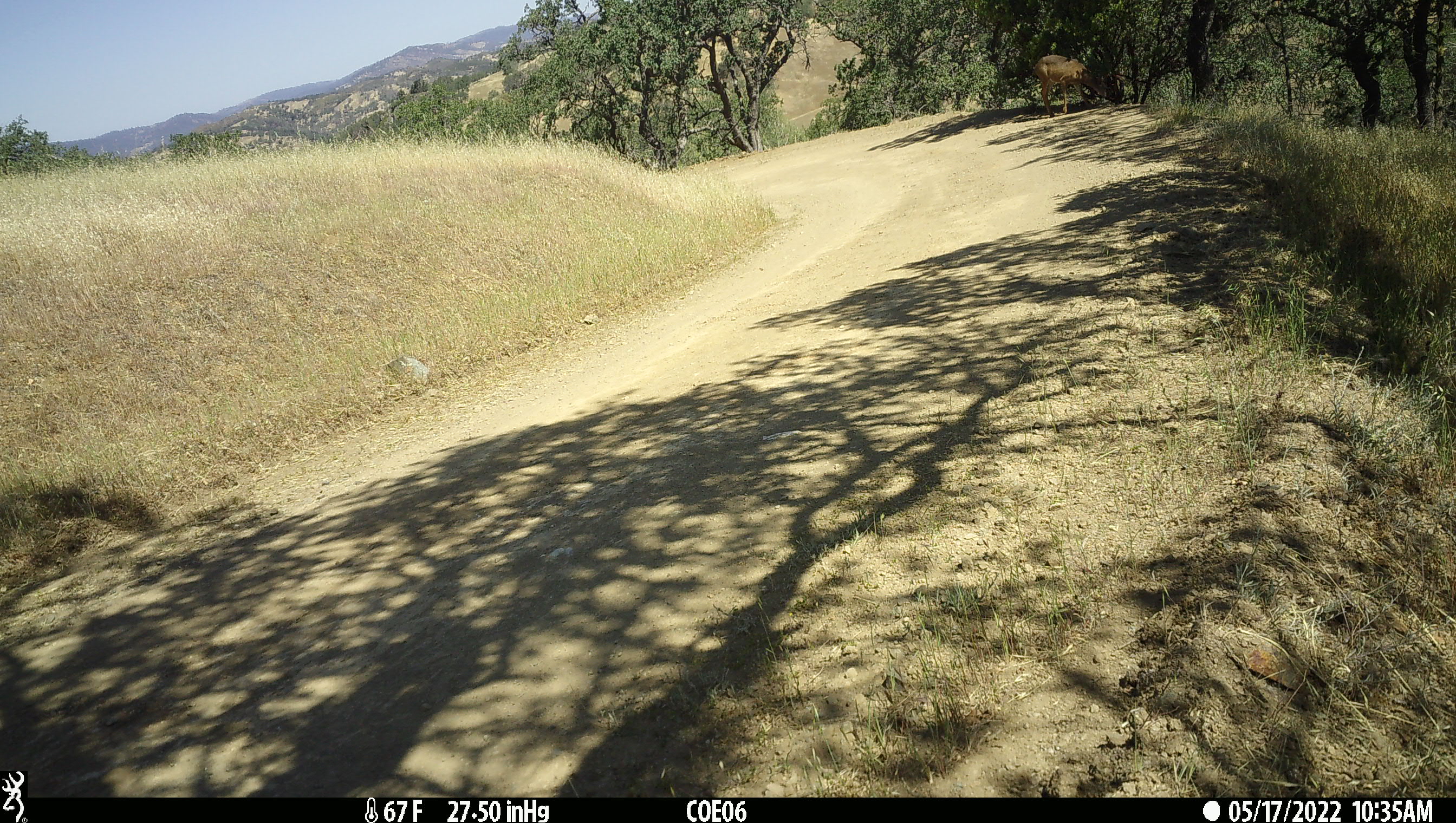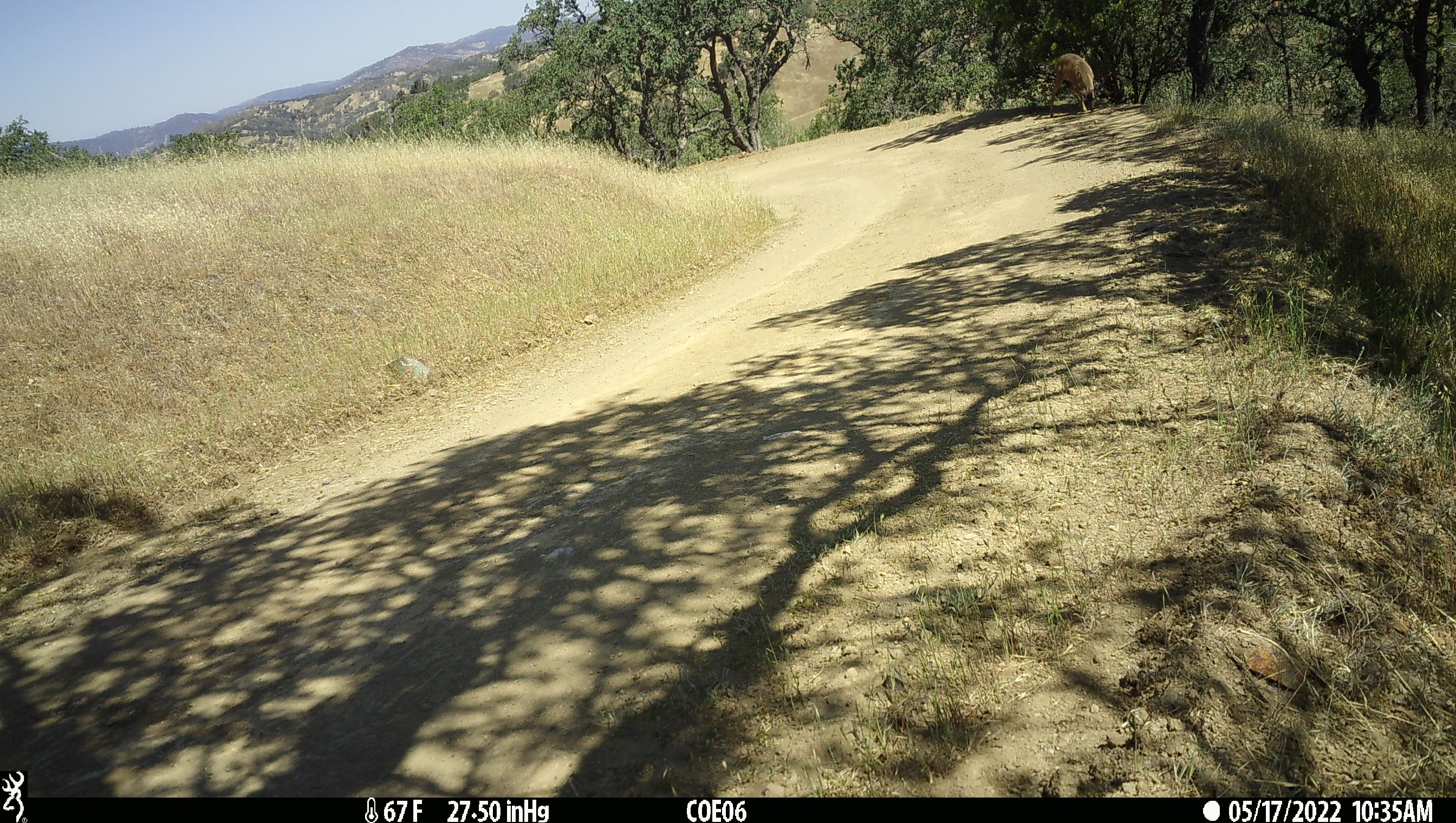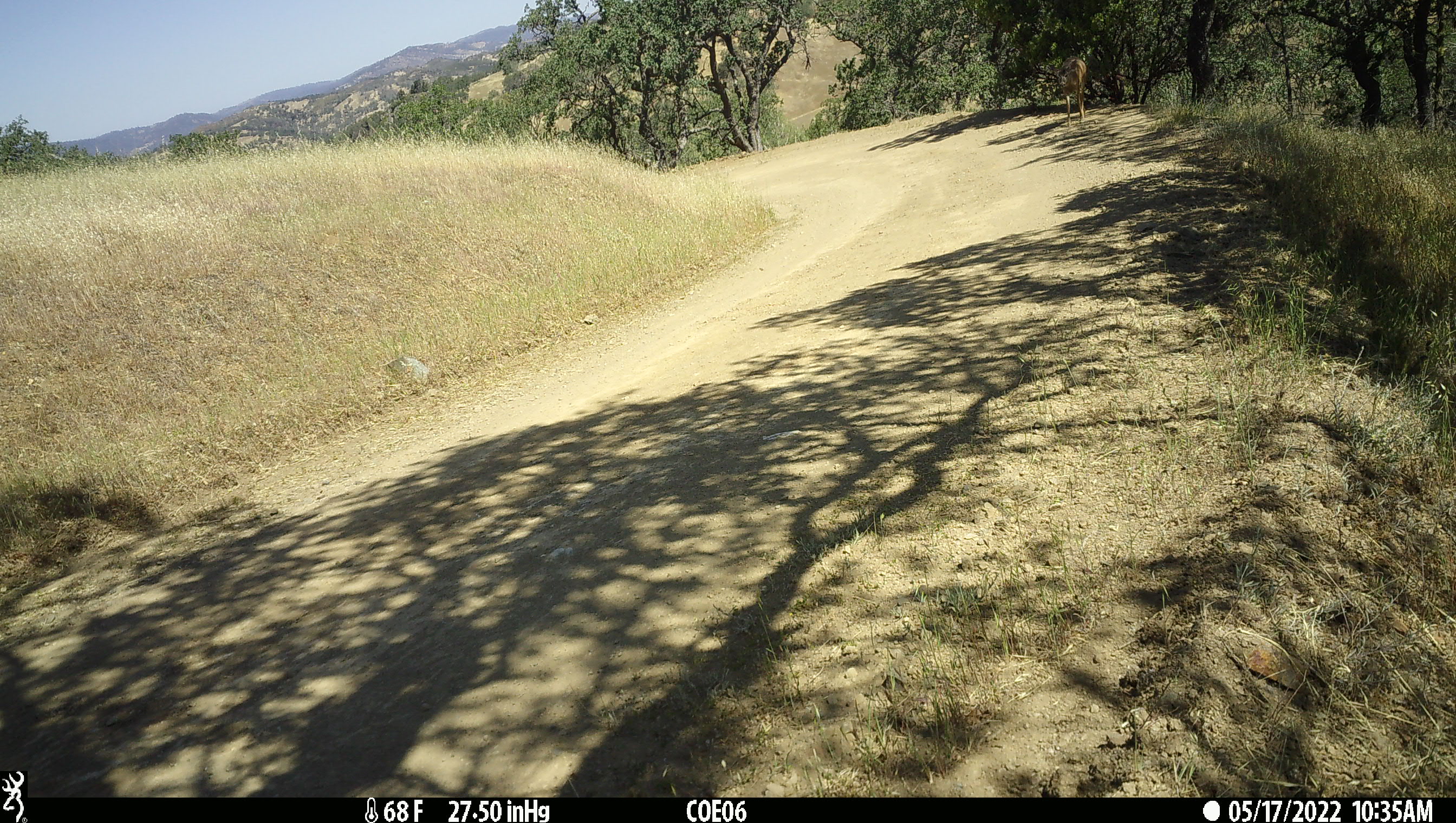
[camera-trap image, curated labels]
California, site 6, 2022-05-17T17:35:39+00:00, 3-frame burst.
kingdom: Animalia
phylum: Chordata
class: Mammalia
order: Artiodactyla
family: Cervidae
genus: Odocoileus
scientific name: Odocoileus hemionus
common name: mule deer